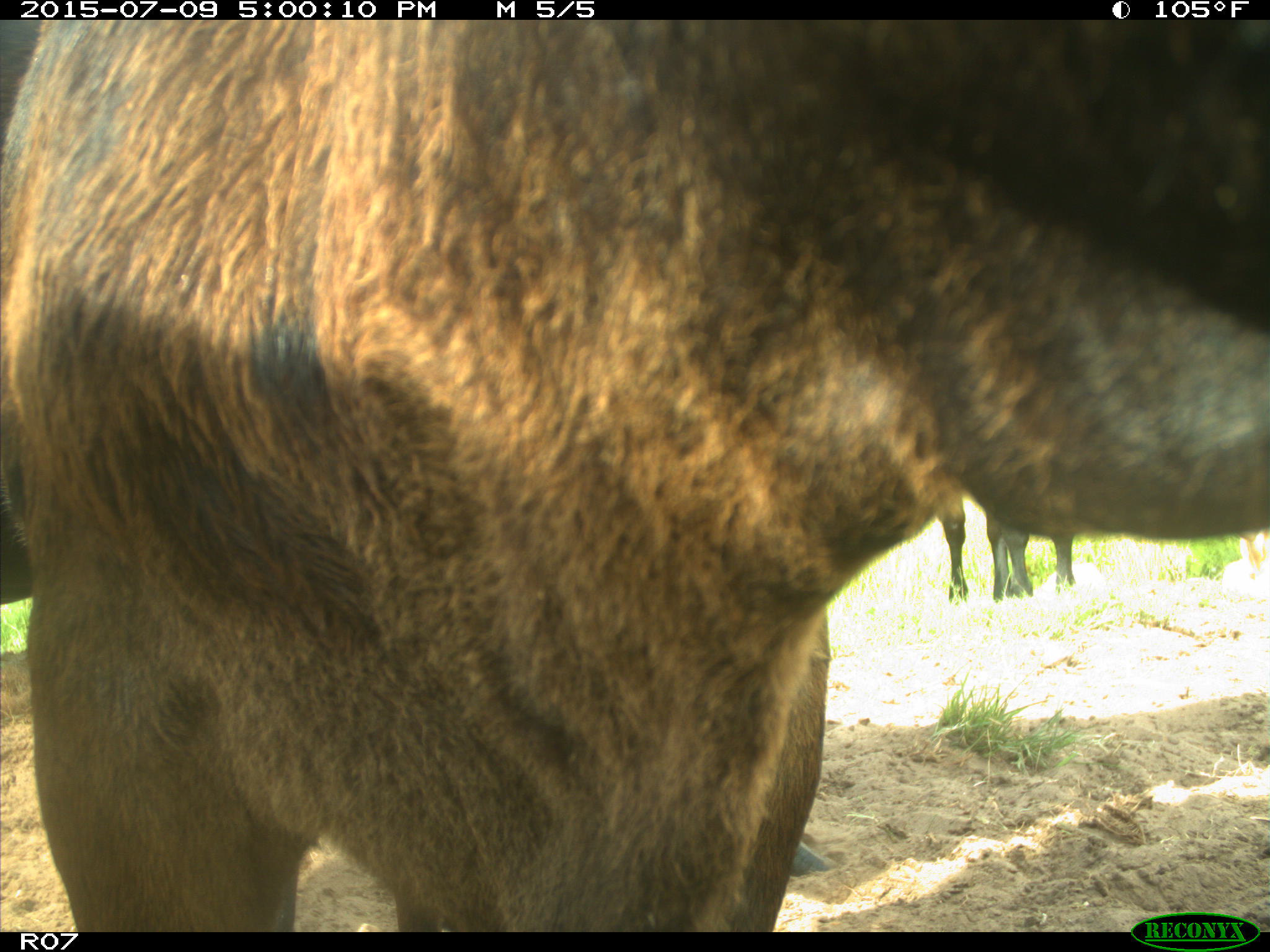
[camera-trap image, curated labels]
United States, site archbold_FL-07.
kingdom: Animalia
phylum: Chordata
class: Mammalia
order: Artiodactyla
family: Bovidae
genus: Bos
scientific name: Bos taurus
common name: domestic cow